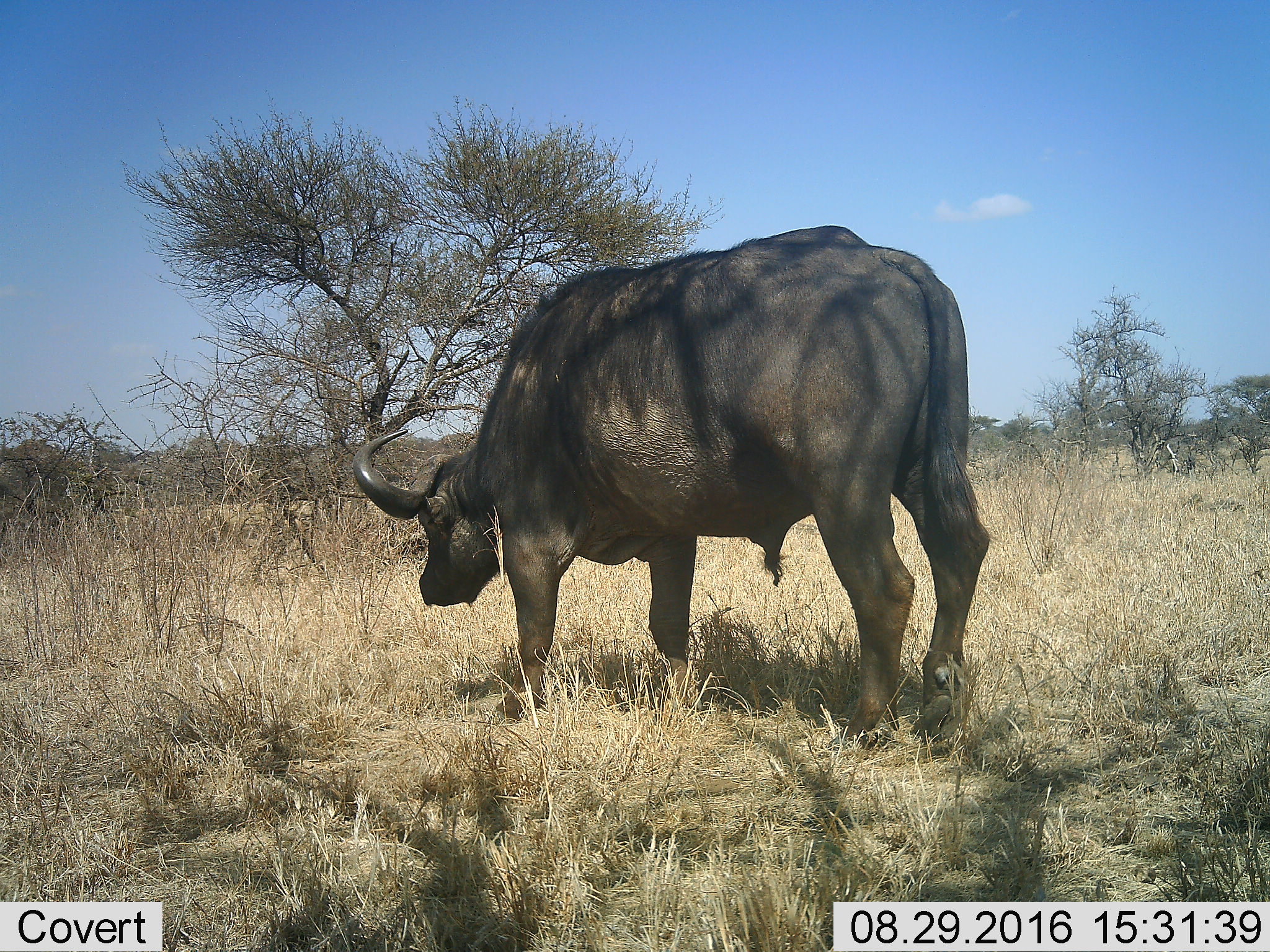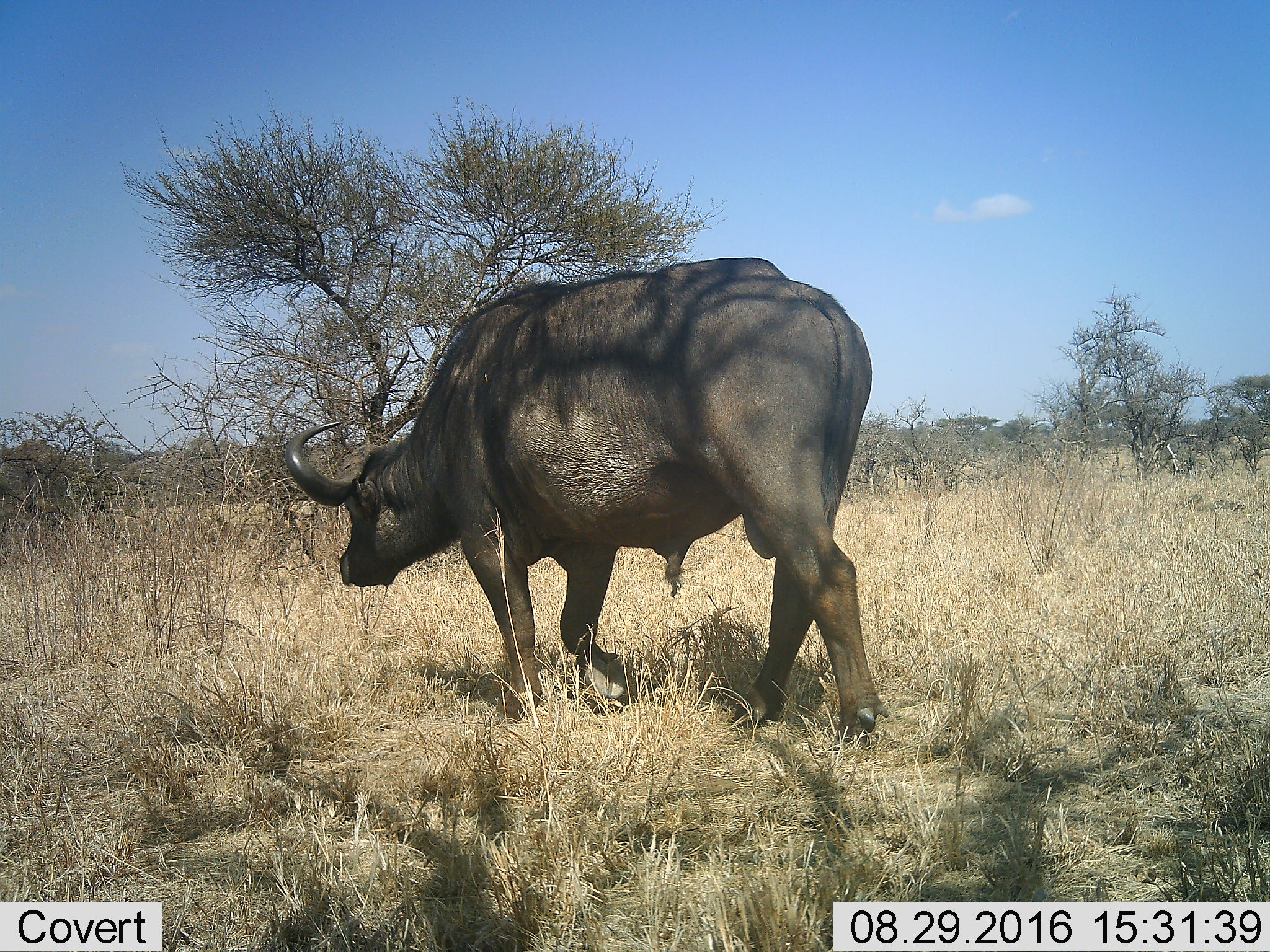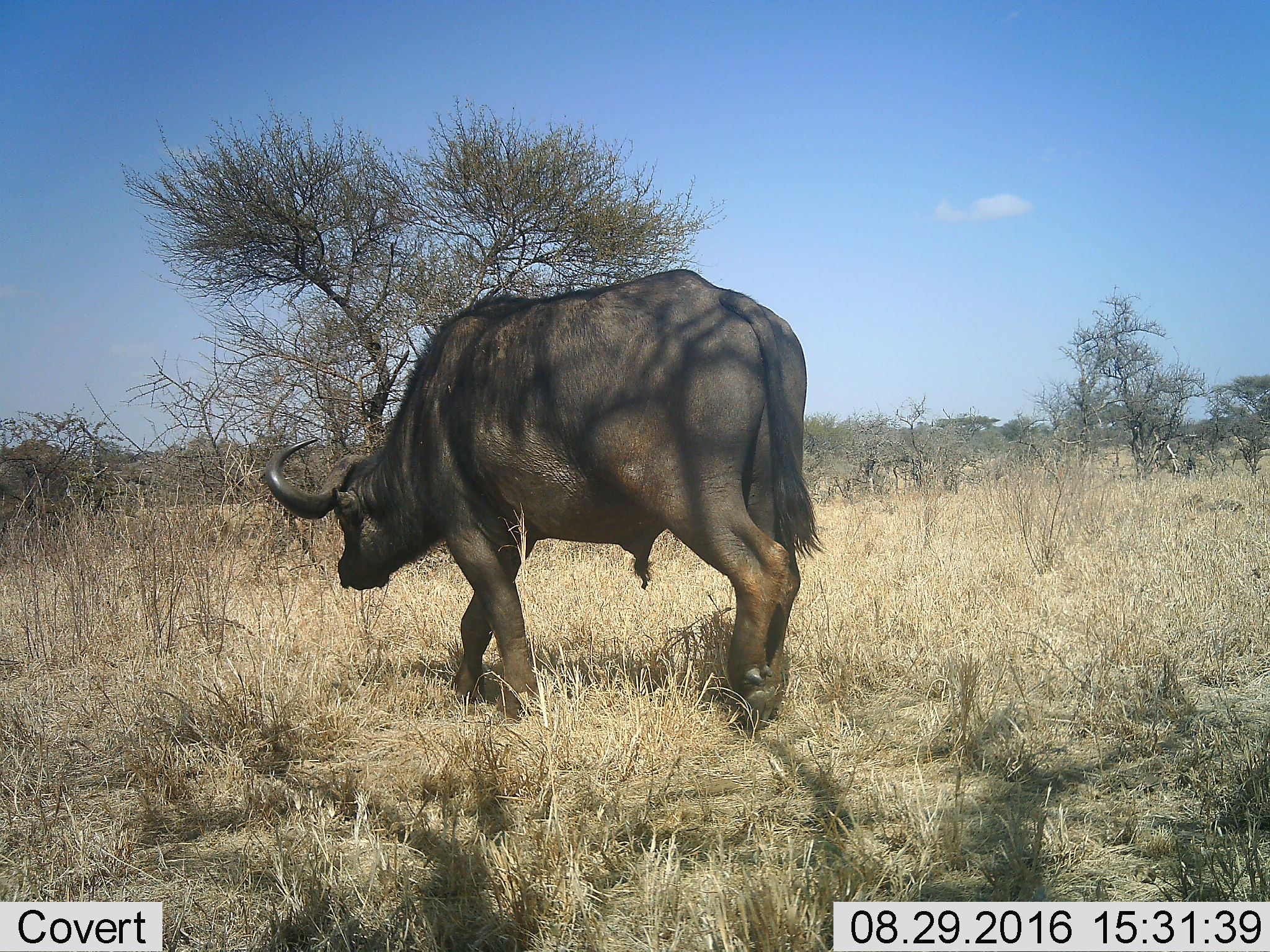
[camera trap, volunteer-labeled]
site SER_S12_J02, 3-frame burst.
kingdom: Animalia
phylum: Chordata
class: Mammalia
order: Artiodactyla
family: Bovidae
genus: Syncerus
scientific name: Syncerus caffer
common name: african buffalo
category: buffalo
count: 1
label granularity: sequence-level